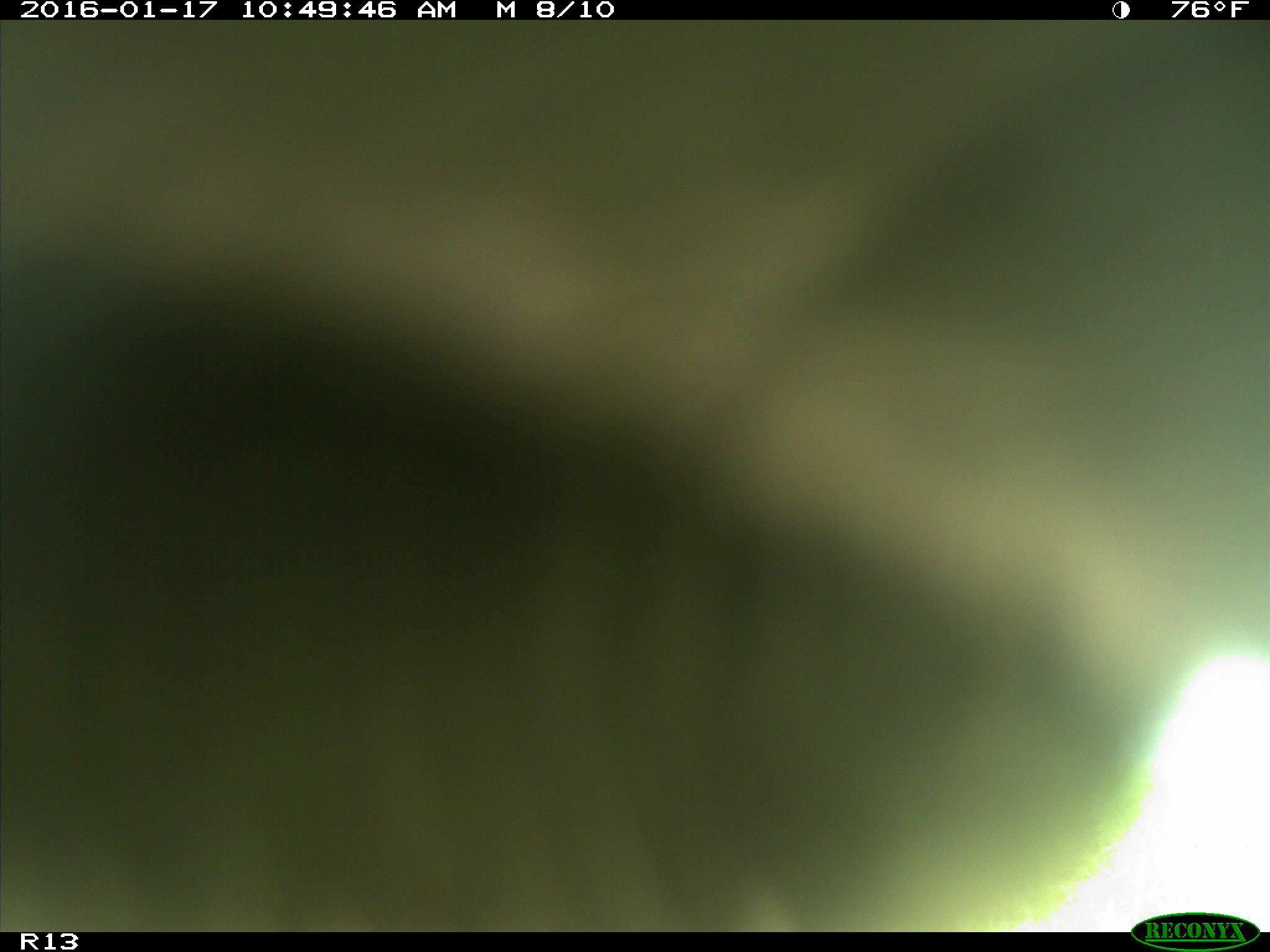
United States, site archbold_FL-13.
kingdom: Animalia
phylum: Chordata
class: Mammalia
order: Artiodactyla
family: Bovidae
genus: Bos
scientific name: Bos taurus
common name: domestic cow